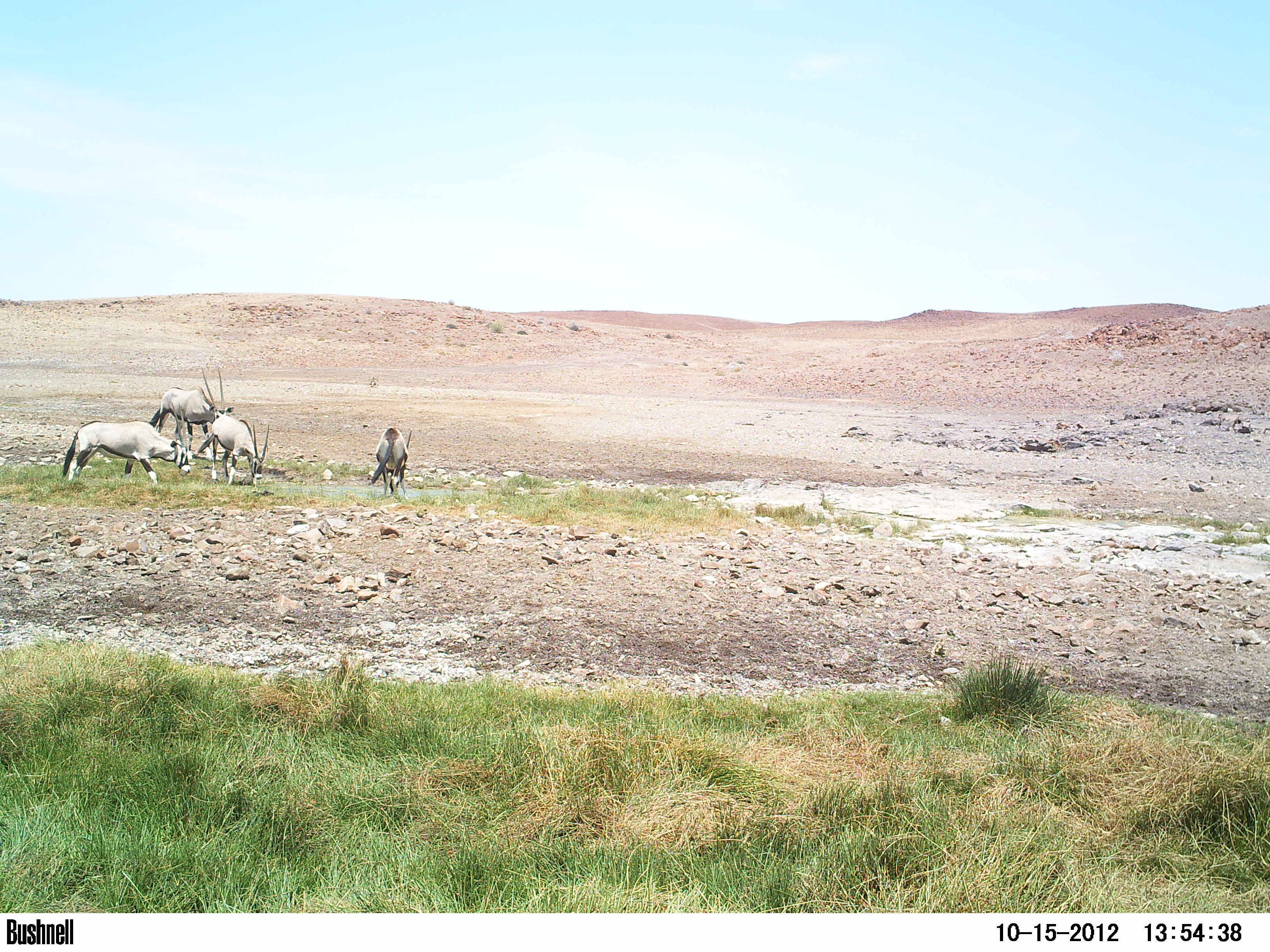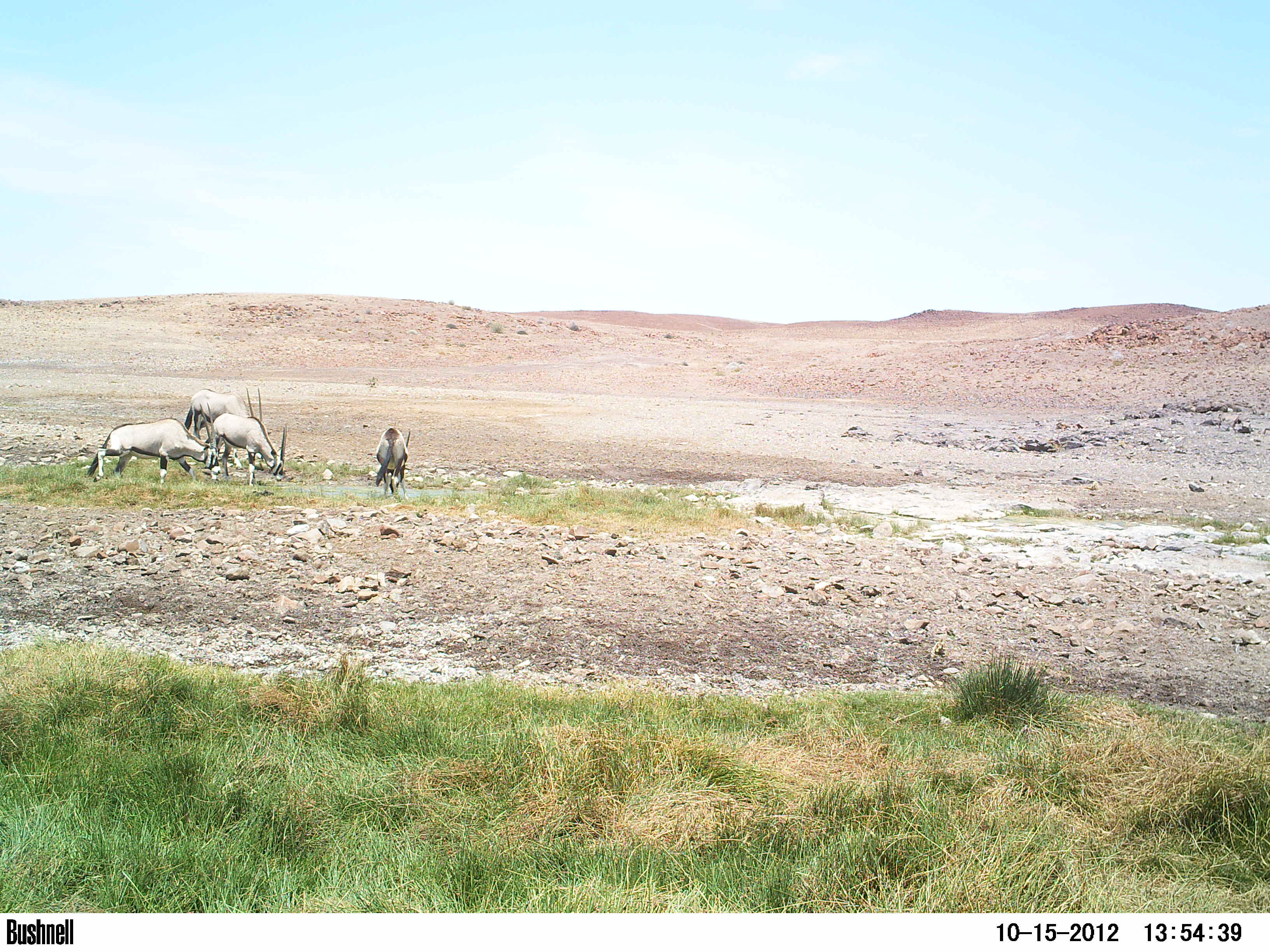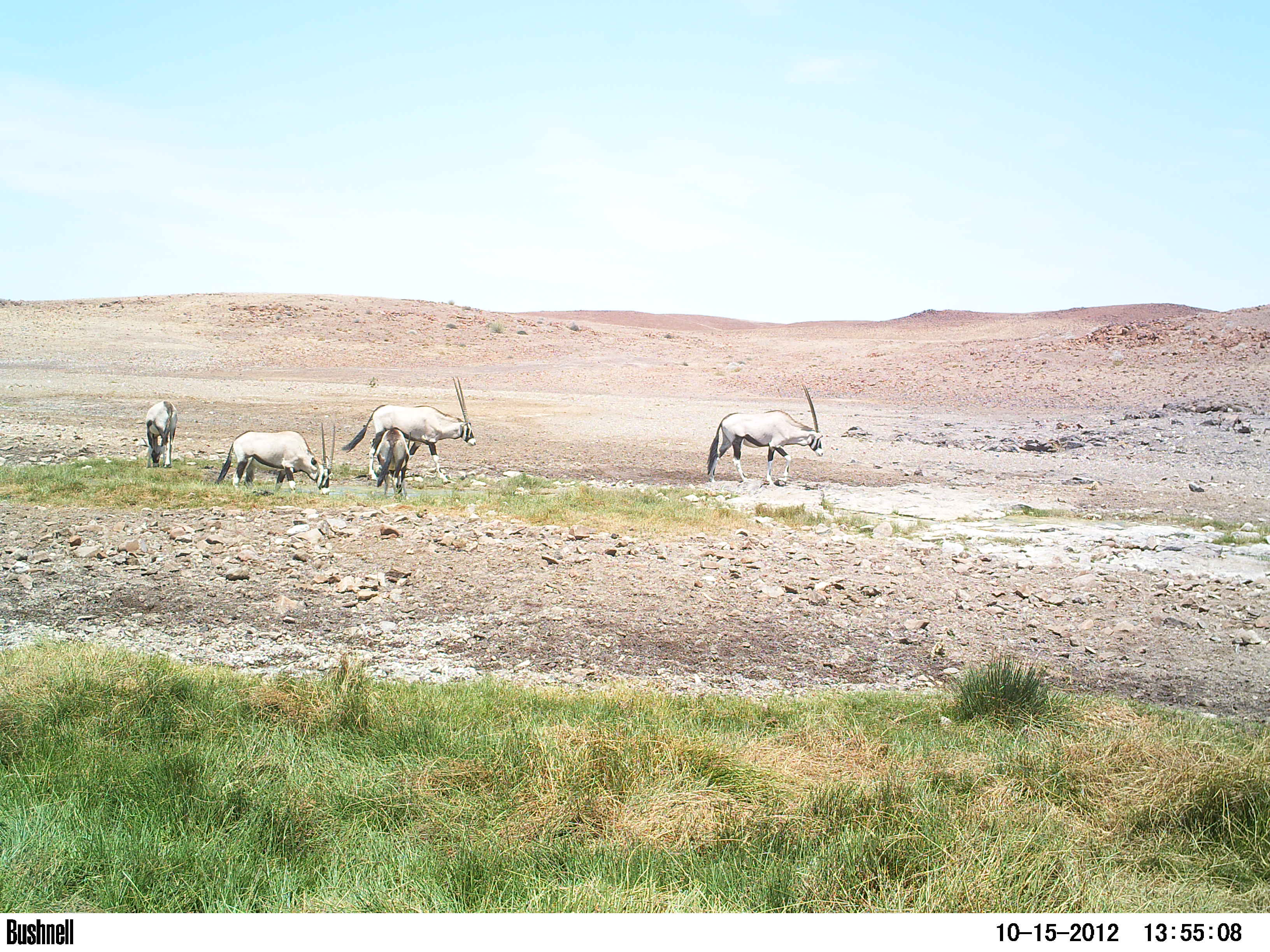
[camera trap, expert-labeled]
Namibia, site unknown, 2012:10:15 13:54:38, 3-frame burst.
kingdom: Animalia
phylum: Chordata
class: Mammalia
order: Artiodactyla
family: Bovidae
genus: Oryx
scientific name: Oryx gazella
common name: gemsbok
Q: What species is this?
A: Oryx gazella (gemsbok).